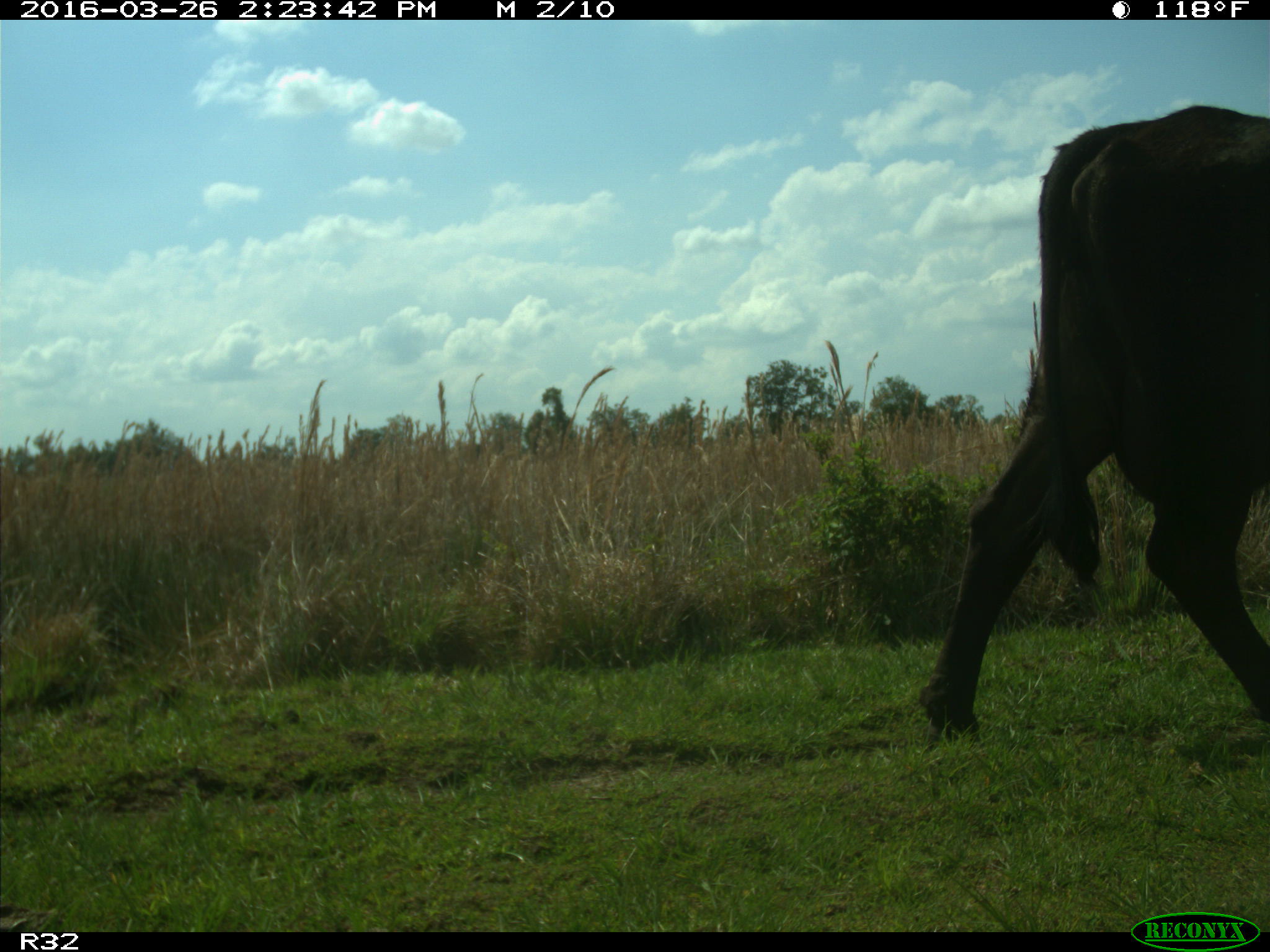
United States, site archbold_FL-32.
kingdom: Animalia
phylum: Chordata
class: Mammalia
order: Artiodactyla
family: Bovidae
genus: Bos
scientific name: Bos taurus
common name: domestic cow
Bos taurus (domestic cow).